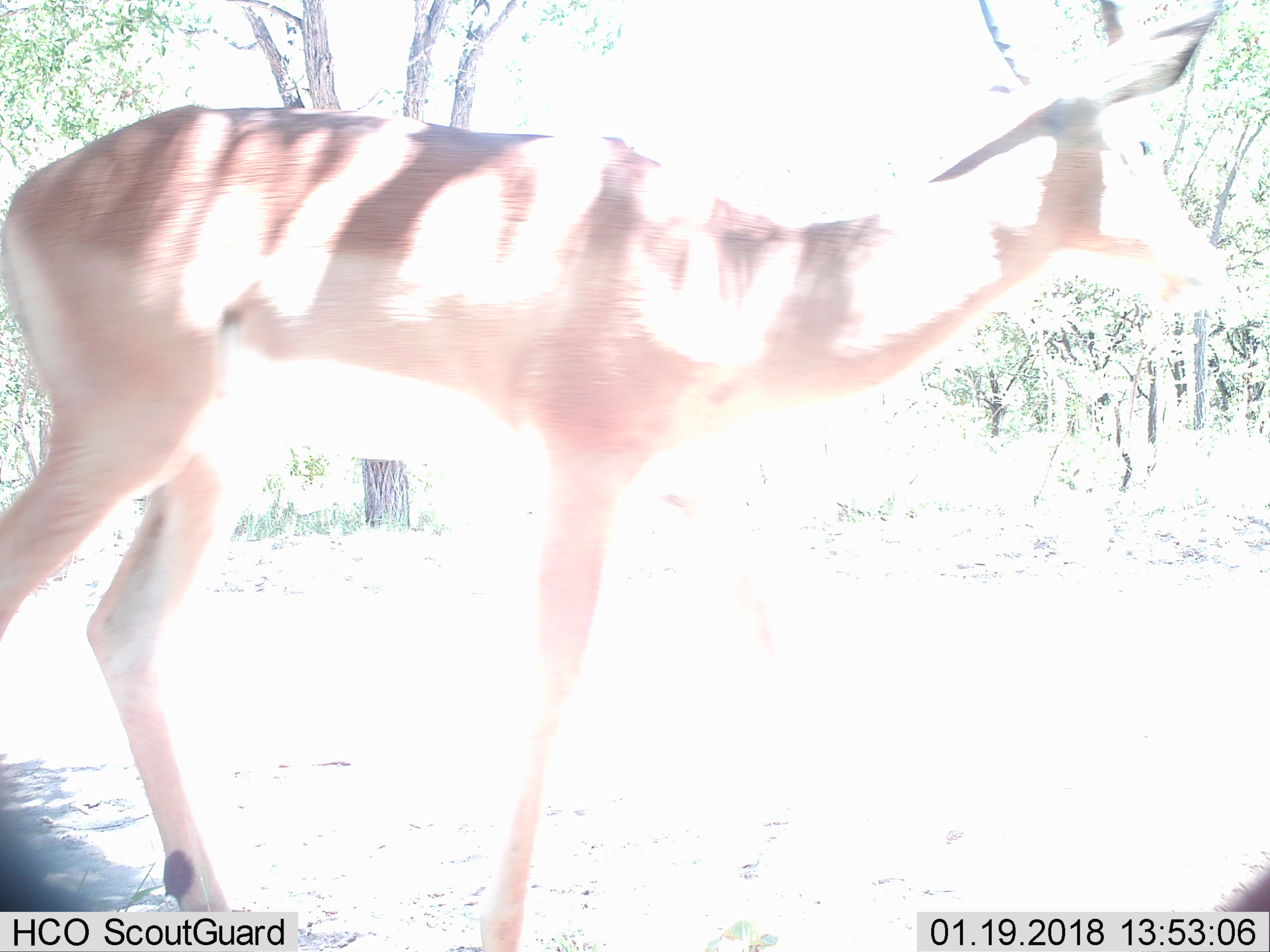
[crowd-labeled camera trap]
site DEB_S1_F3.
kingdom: Animalia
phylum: Chordata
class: Mammalia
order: Artiodactyla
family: Bovidae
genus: Aepyceros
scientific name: Aepyceros melampus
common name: impala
Impala (Aepyceros melampus), count 1. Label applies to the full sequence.